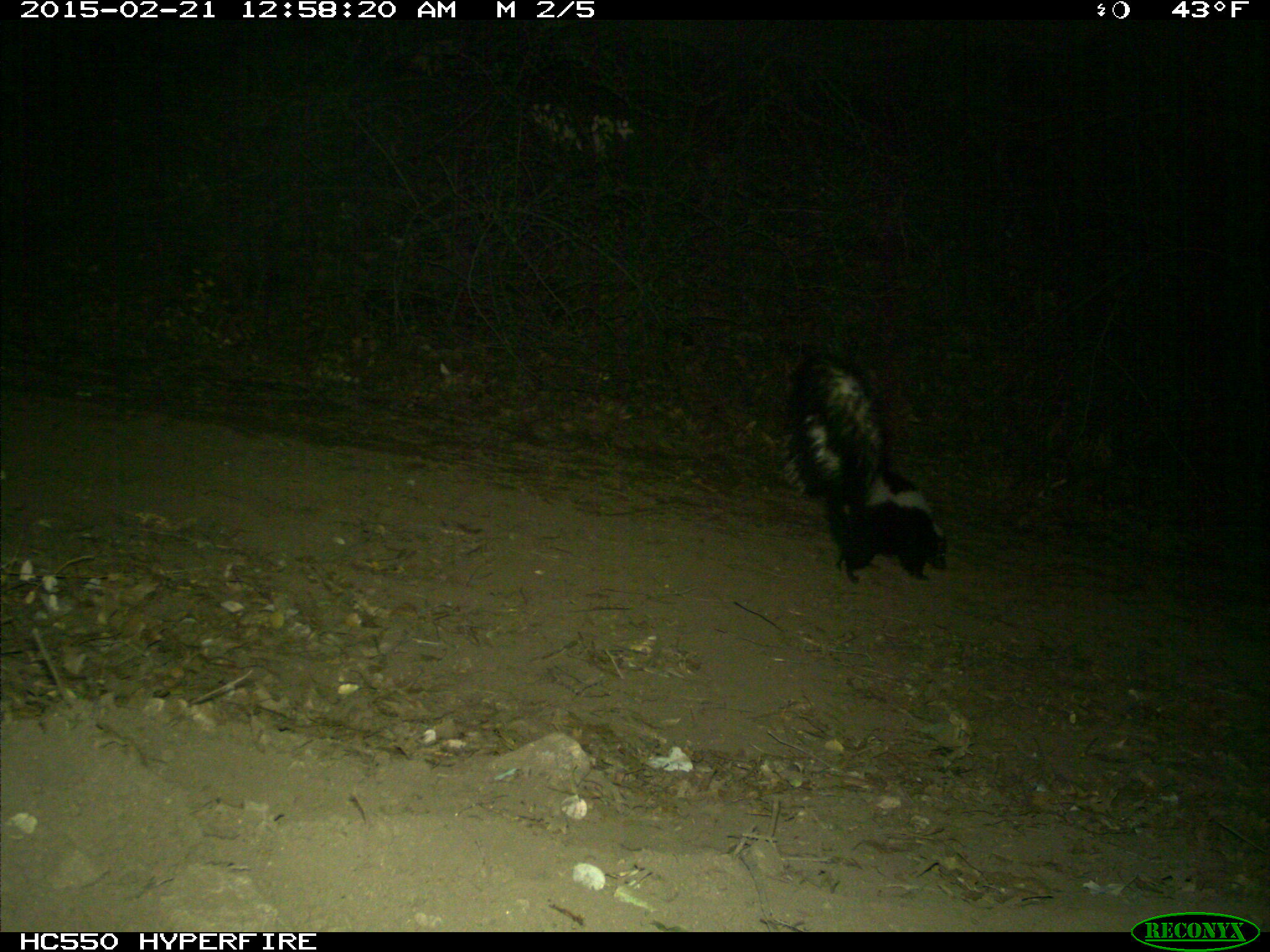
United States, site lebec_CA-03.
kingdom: Animalia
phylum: Chordata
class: Mammalia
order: Carnivora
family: Mephitidae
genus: Mephitis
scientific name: Mephitis mephitis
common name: striped skunk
Mephitis mephitis (striped skunk).